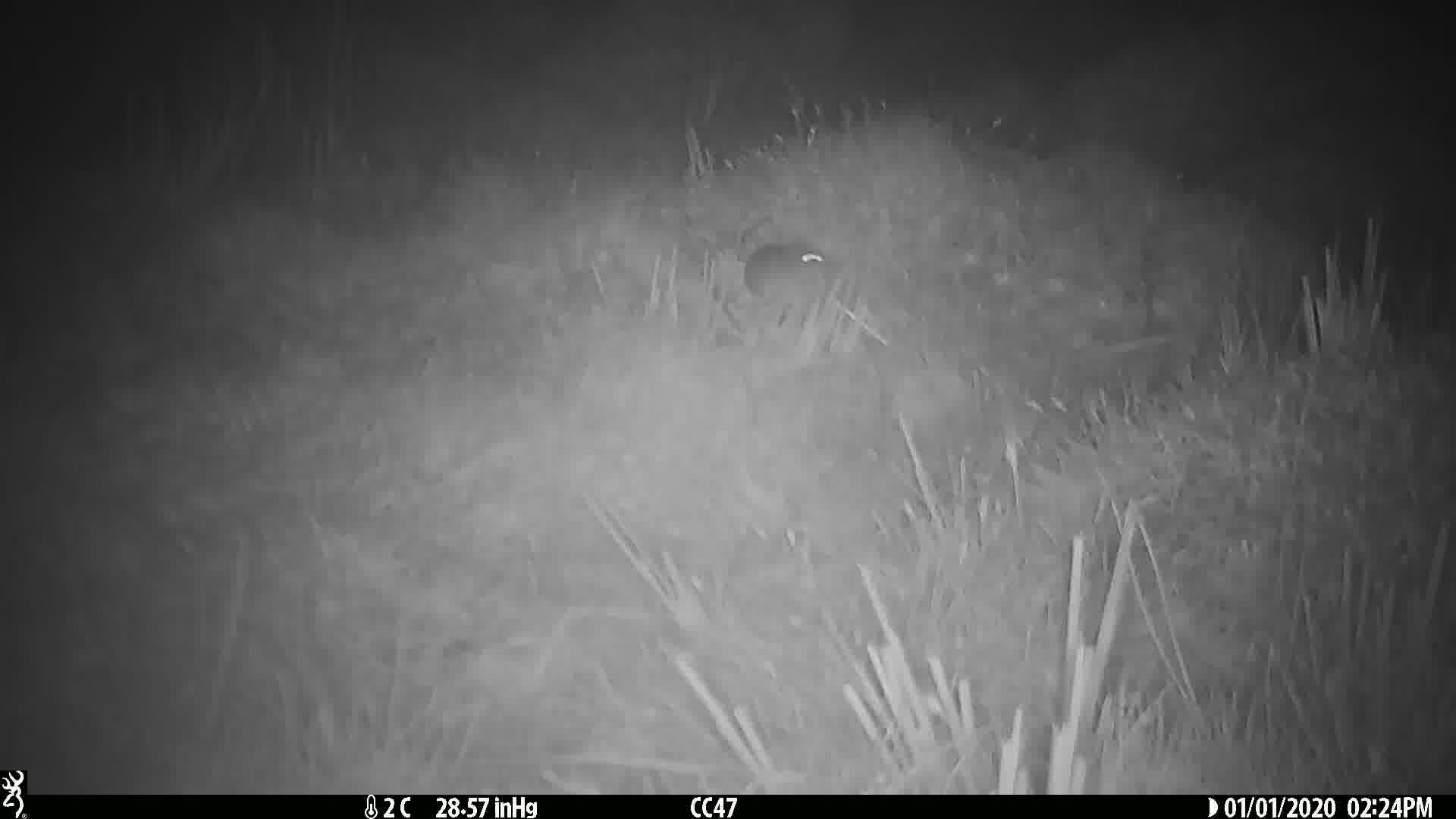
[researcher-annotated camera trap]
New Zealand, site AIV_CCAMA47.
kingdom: Animalia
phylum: Chordata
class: Mammalia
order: Rodentia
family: Muridae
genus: Mus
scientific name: Mus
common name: mouse